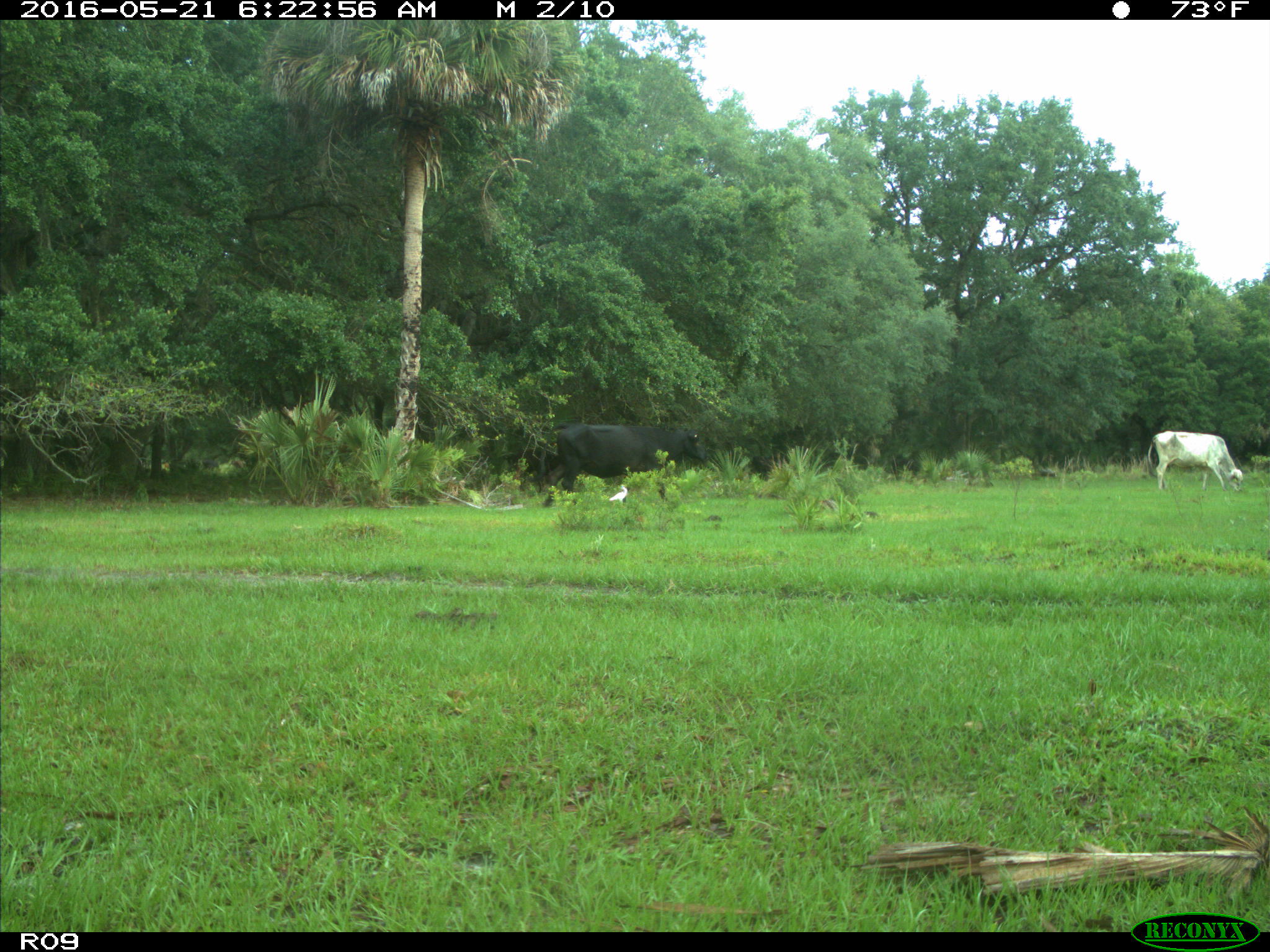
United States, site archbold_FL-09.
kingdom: Animalia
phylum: Chordata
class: Mammalia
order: Artiodactyla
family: Bovidae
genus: Bos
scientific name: Bos taurus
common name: domestic cow